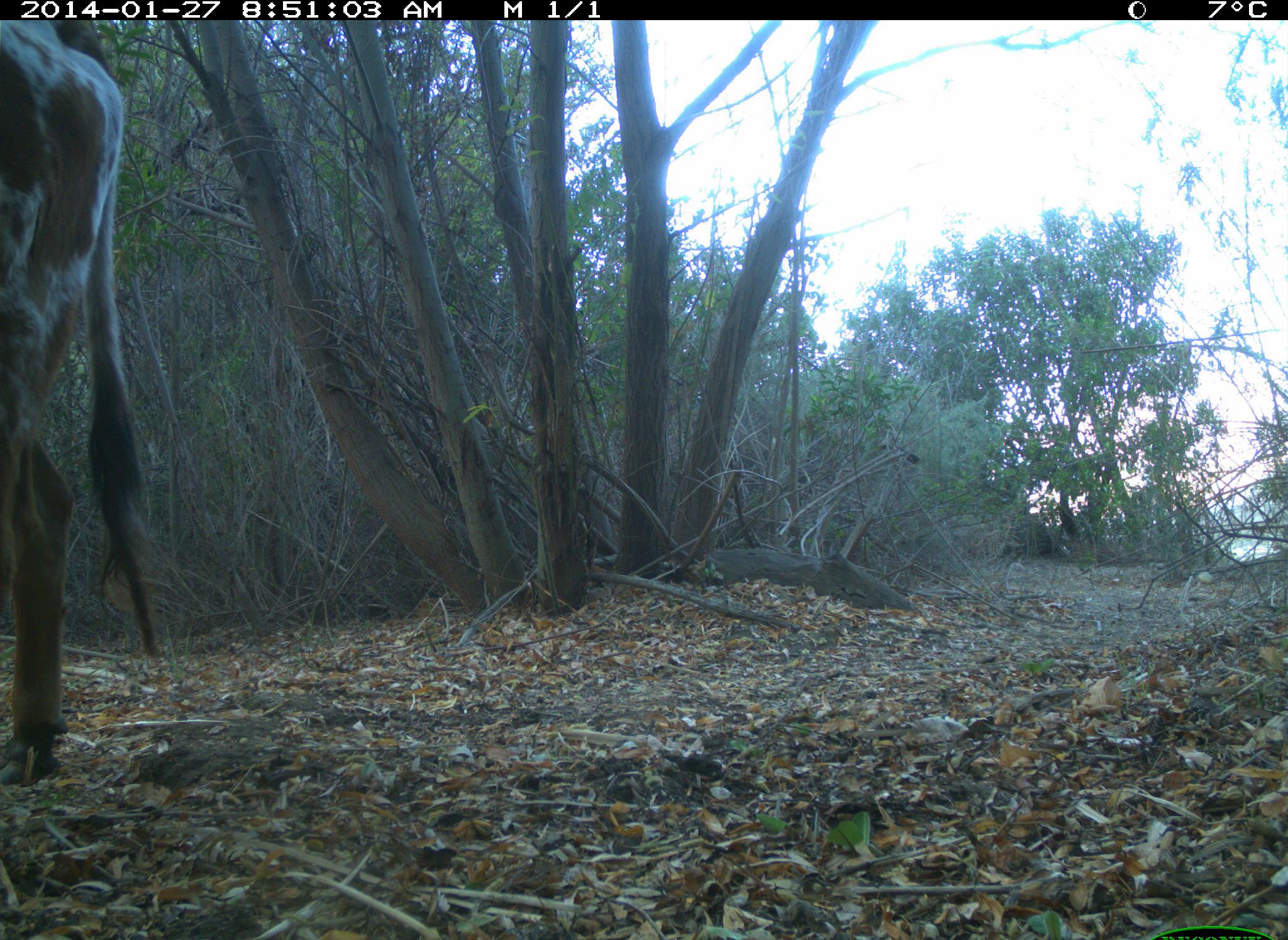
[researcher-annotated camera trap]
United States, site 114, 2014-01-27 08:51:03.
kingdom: Animalia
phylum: Chordata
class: Mammalia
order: Artiodactyla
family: Bovidae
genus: Bos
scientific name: Bos taurus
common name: cow